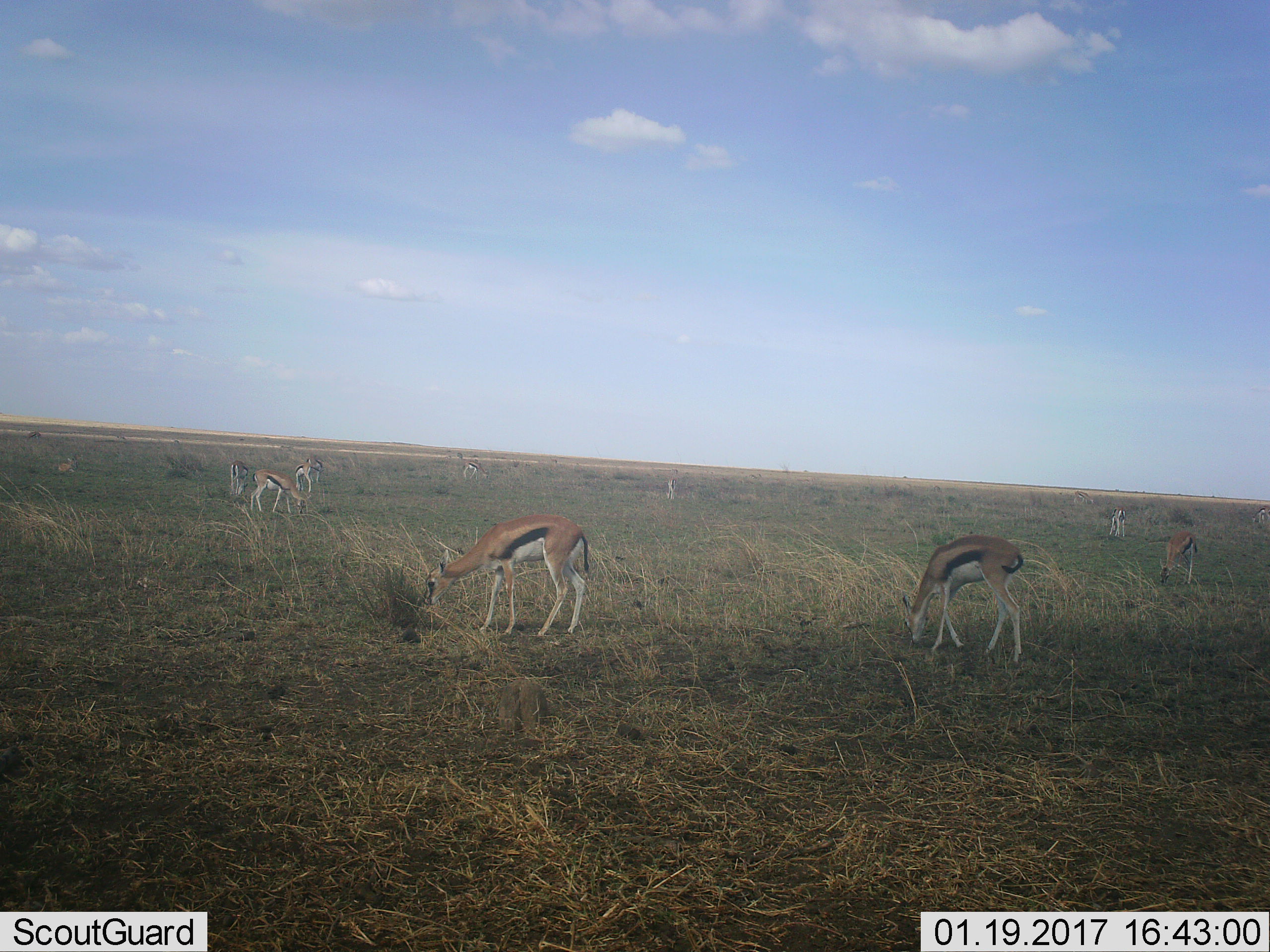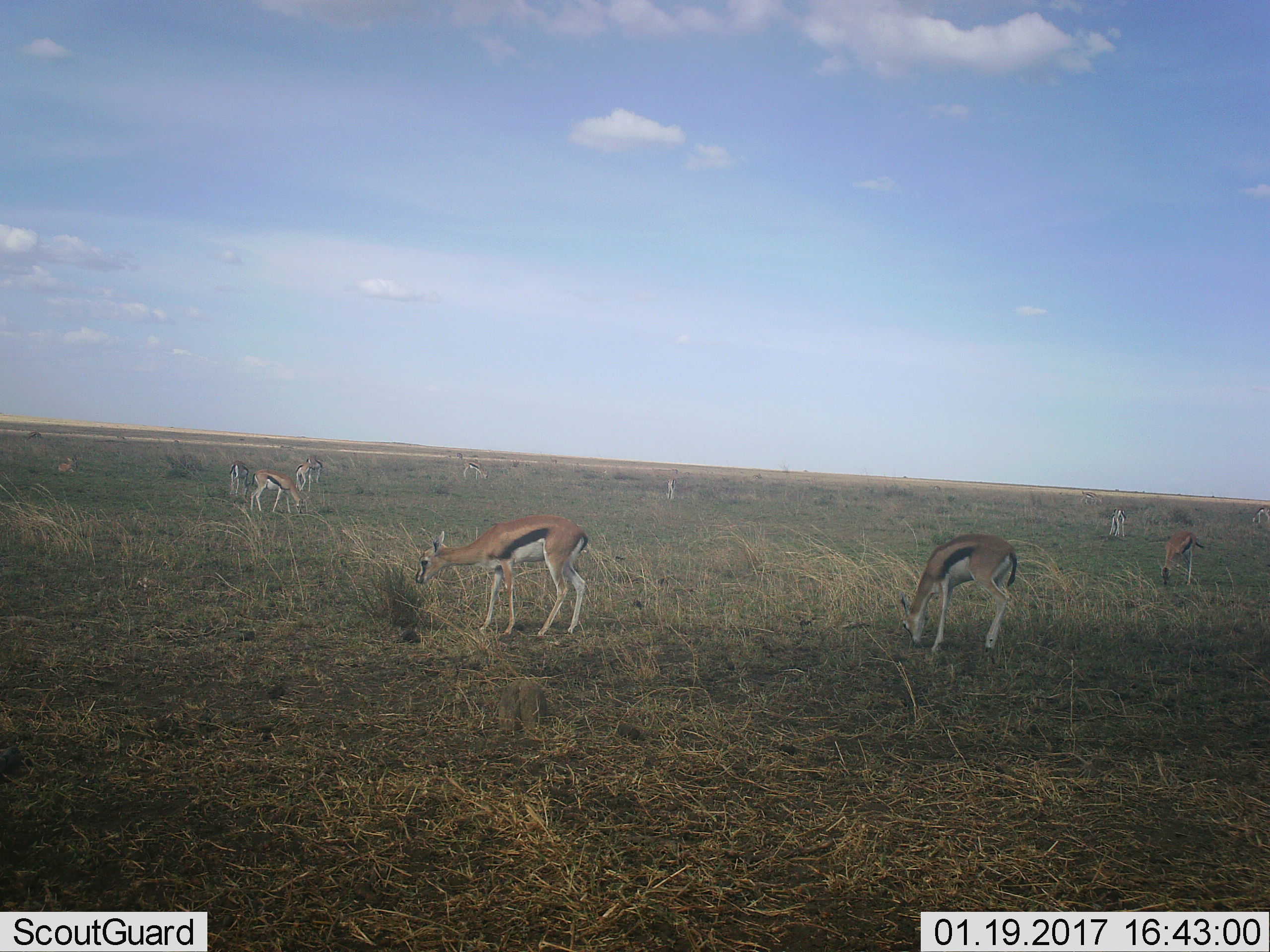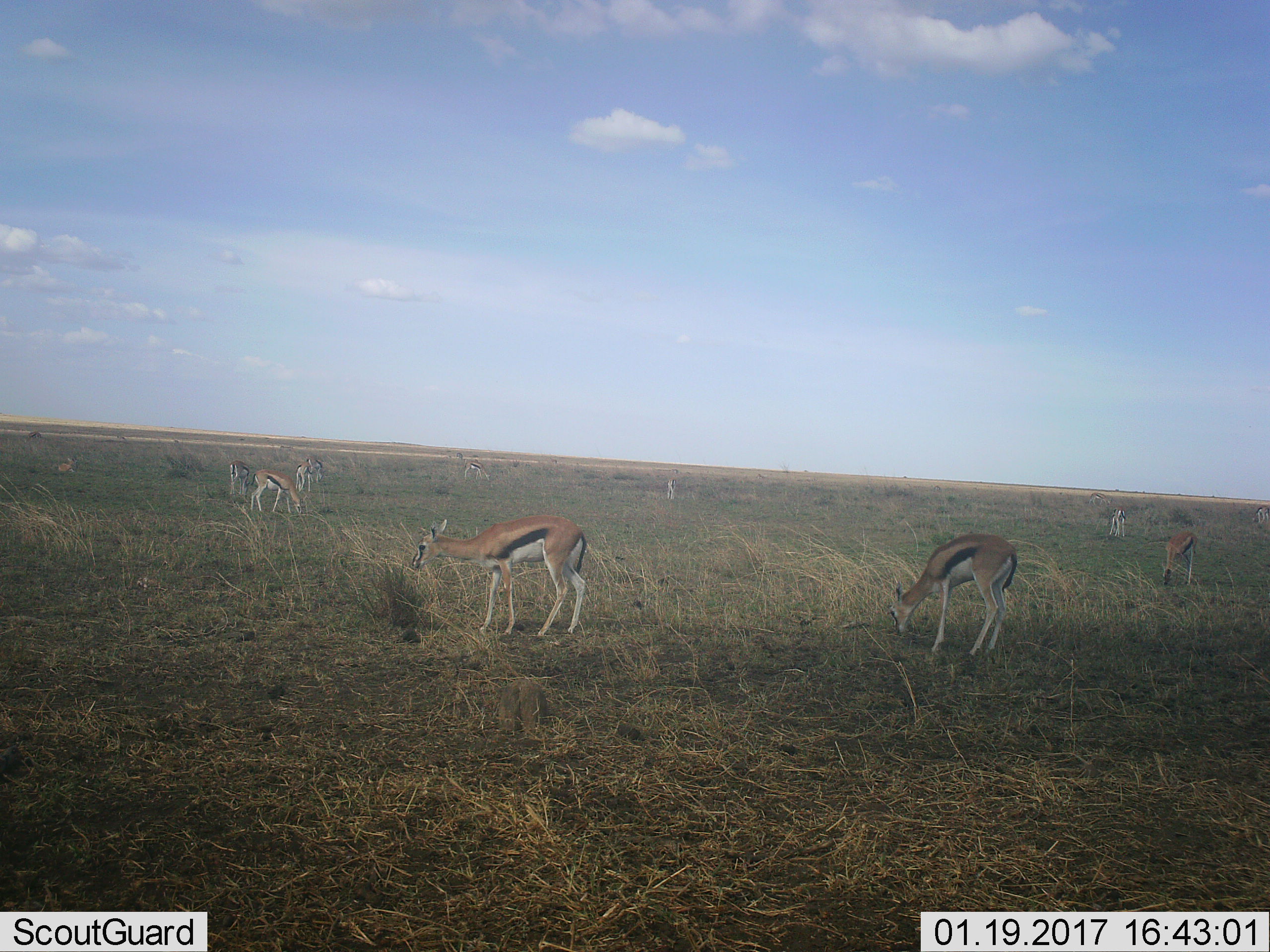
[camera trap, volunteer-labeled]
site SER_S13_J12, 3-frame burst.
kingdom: Animalia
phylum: Chordata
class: Mammalia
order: Artiodactyla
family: Bovidae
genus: Eudorcas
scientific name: Eudorcas thomsonii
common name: thomson's gazelle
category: gazellethomsons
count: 11-50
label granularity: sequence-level